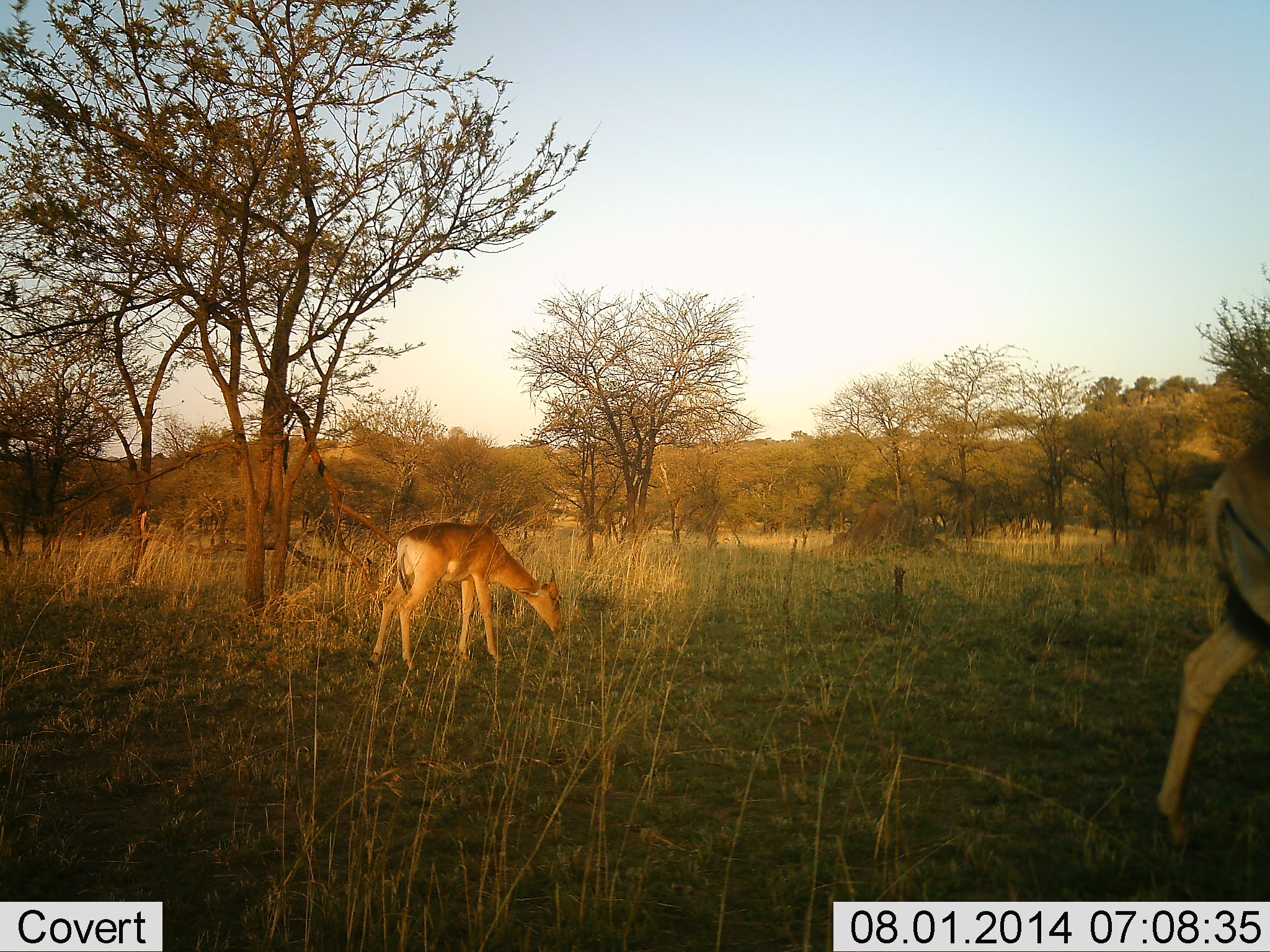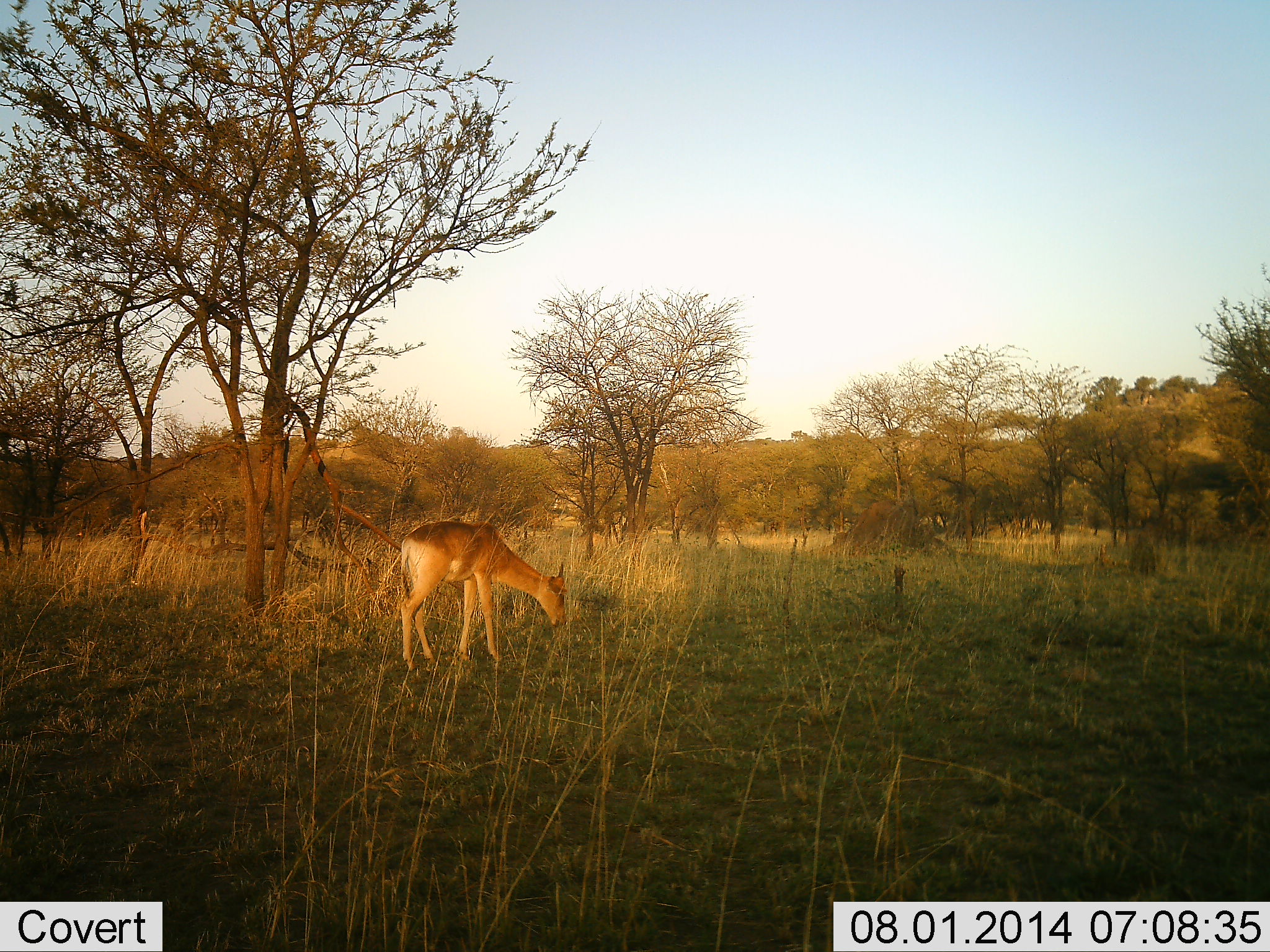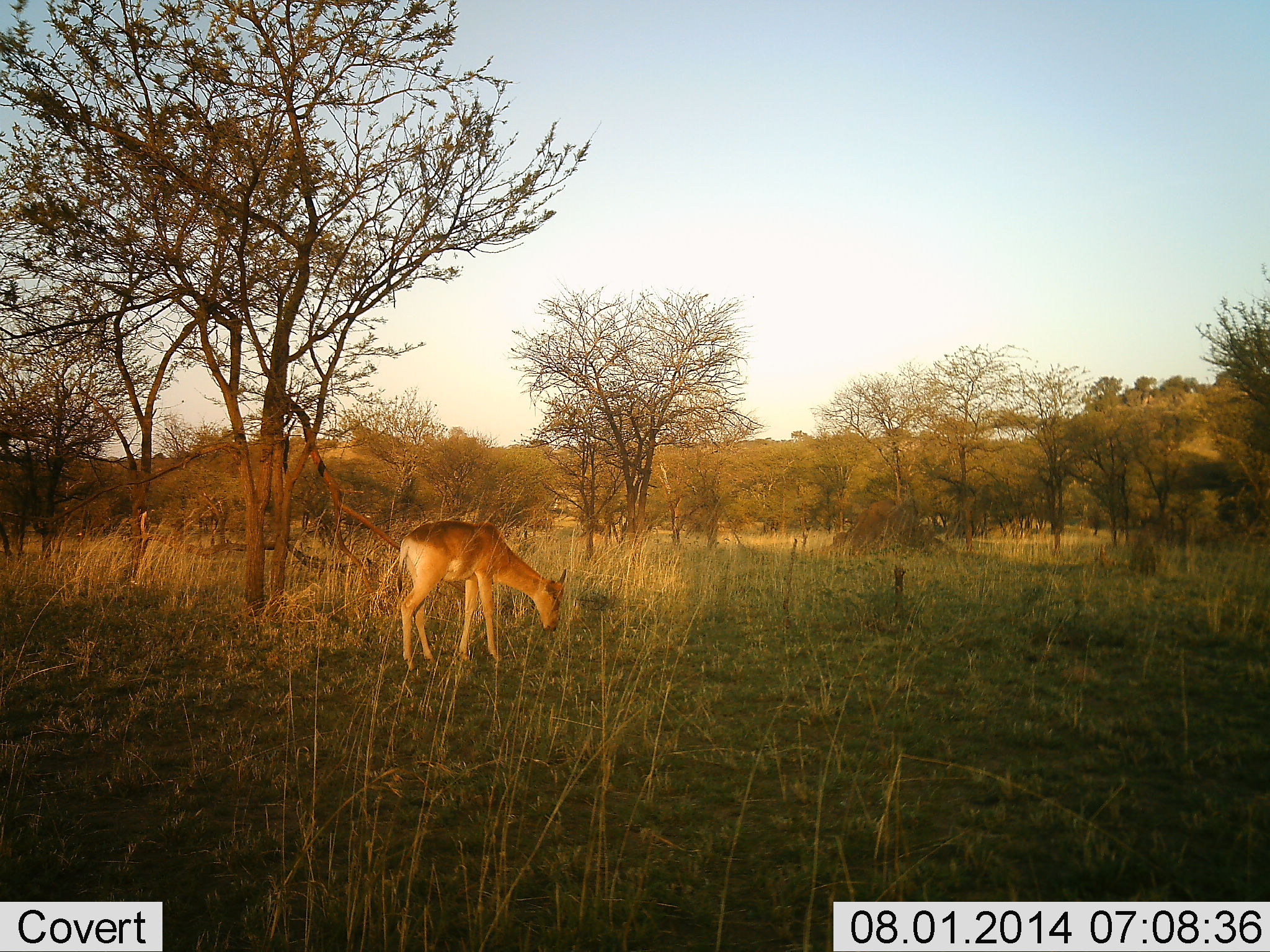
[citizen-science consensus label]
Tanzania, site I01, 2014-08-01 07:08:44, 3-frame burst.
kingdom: Animalia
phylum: Chordata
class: Mammalia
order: Artiodactyla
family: Bovidae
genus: Alcelaphus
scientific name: Alcelaphus buselaphus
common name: hartebeest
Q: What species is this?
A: Hartebeest (Alcelaphus buselaphus).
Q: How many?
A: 2.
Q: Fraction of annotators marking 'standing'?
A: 0%.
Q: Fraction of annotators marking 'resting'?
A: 0%.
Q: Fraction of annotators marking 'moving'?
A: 88%.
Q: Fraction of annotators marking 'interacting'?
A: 0%.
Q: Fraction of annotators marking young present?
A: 75%.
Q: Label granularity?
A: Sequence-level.